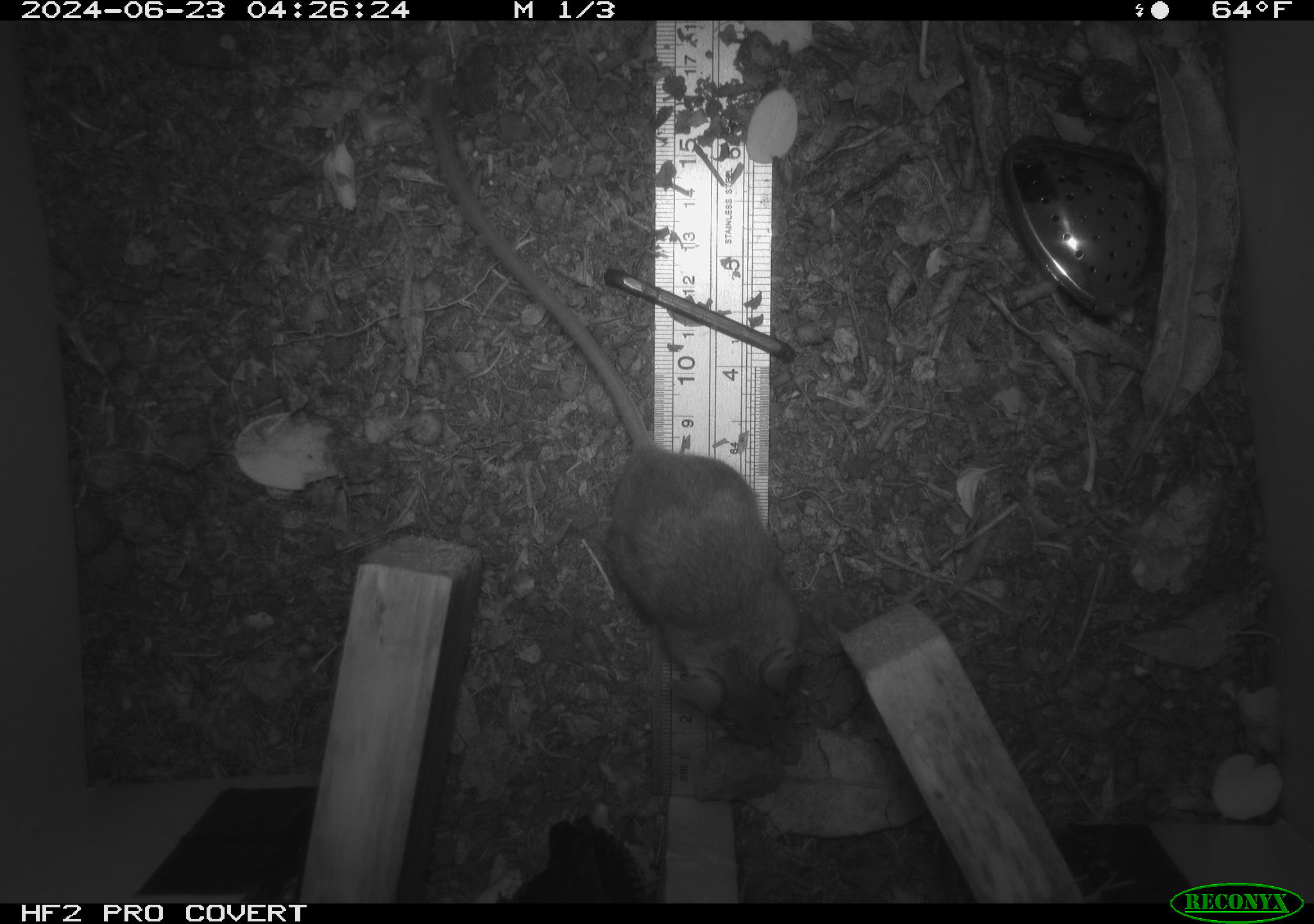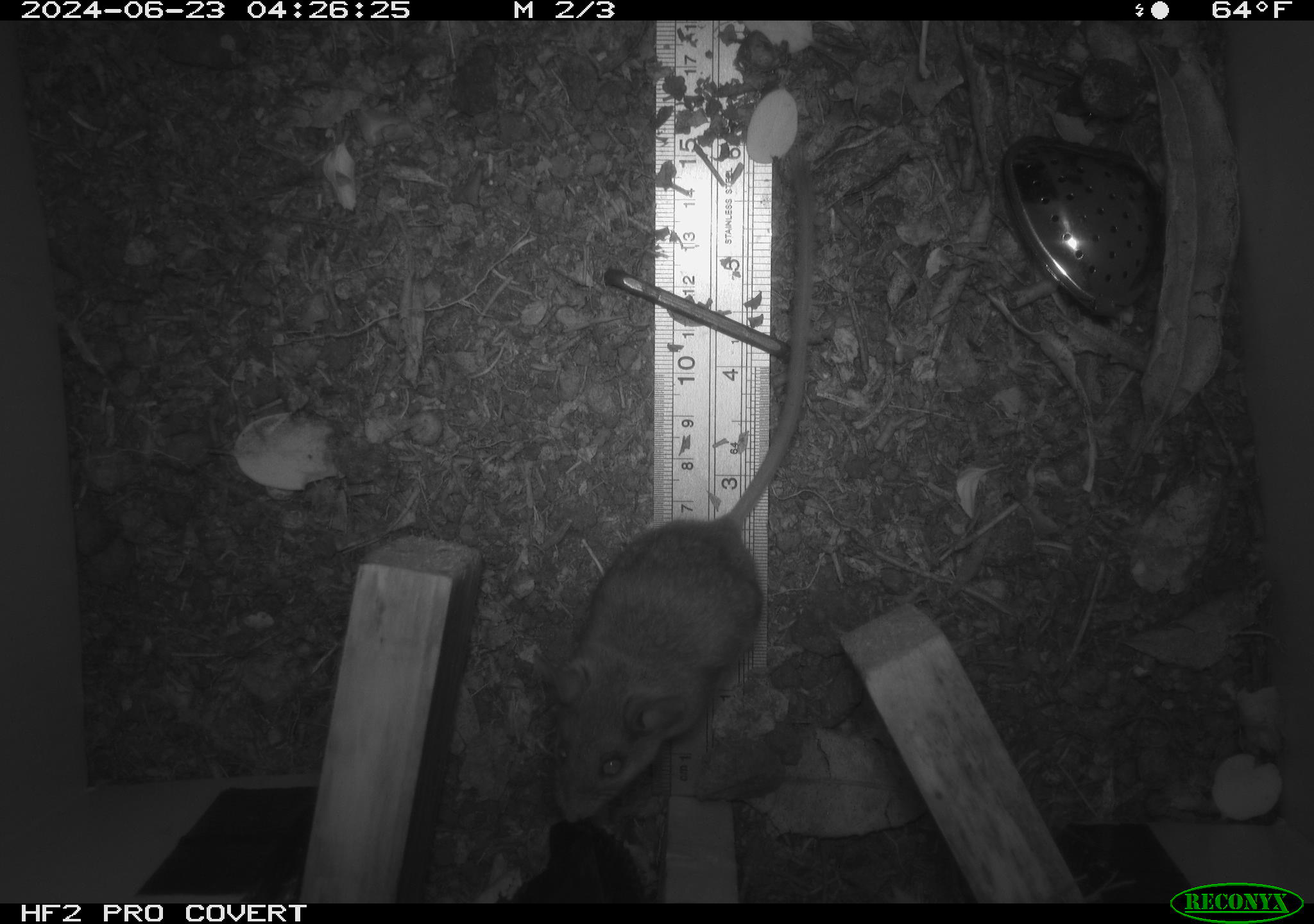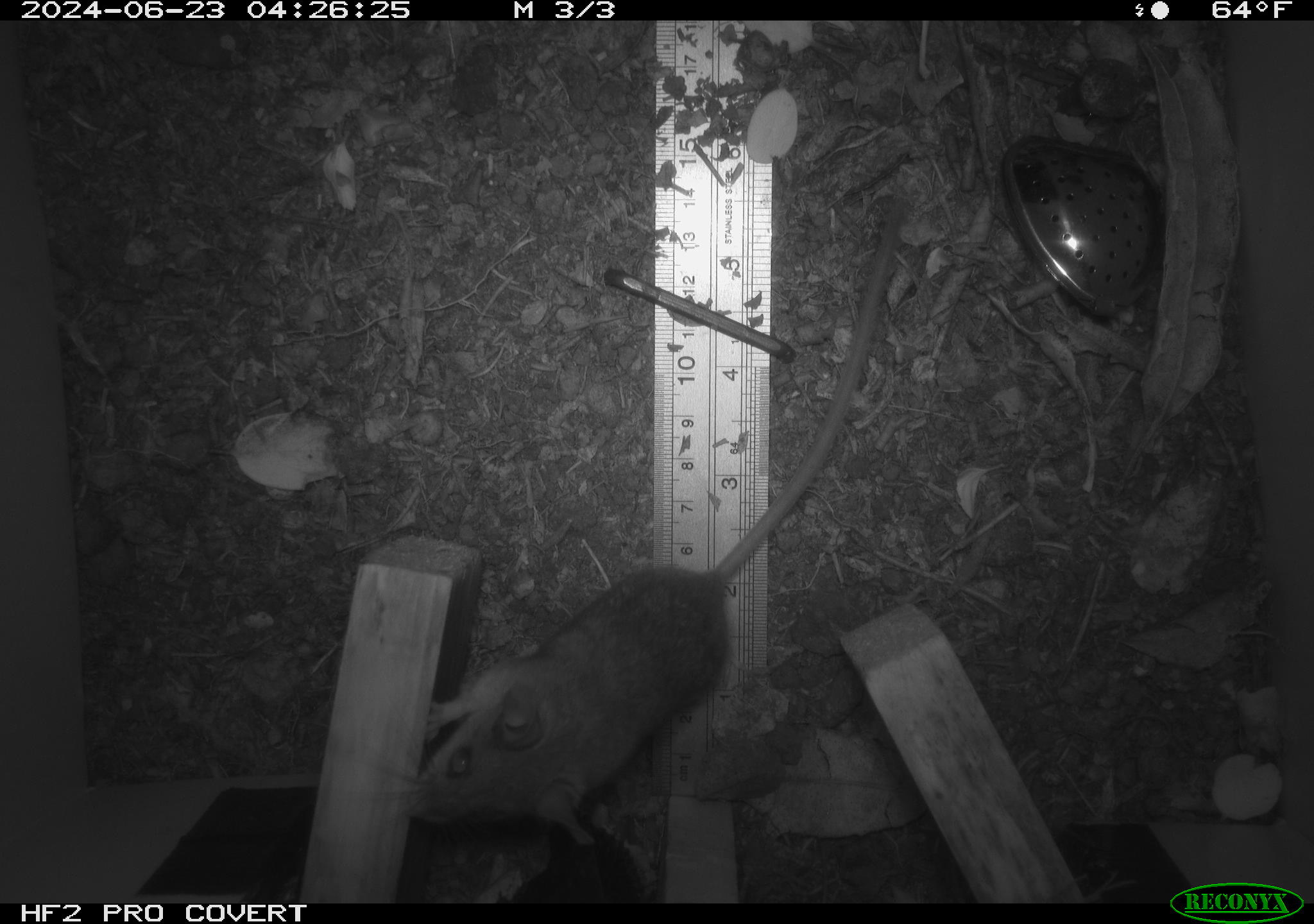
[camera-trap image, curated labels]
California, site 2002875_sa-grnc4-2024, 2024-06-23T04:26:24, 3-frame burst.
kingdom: Animalia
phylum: Chordata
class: Mammalia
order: Rodentia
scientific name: Rodentia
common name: rodent